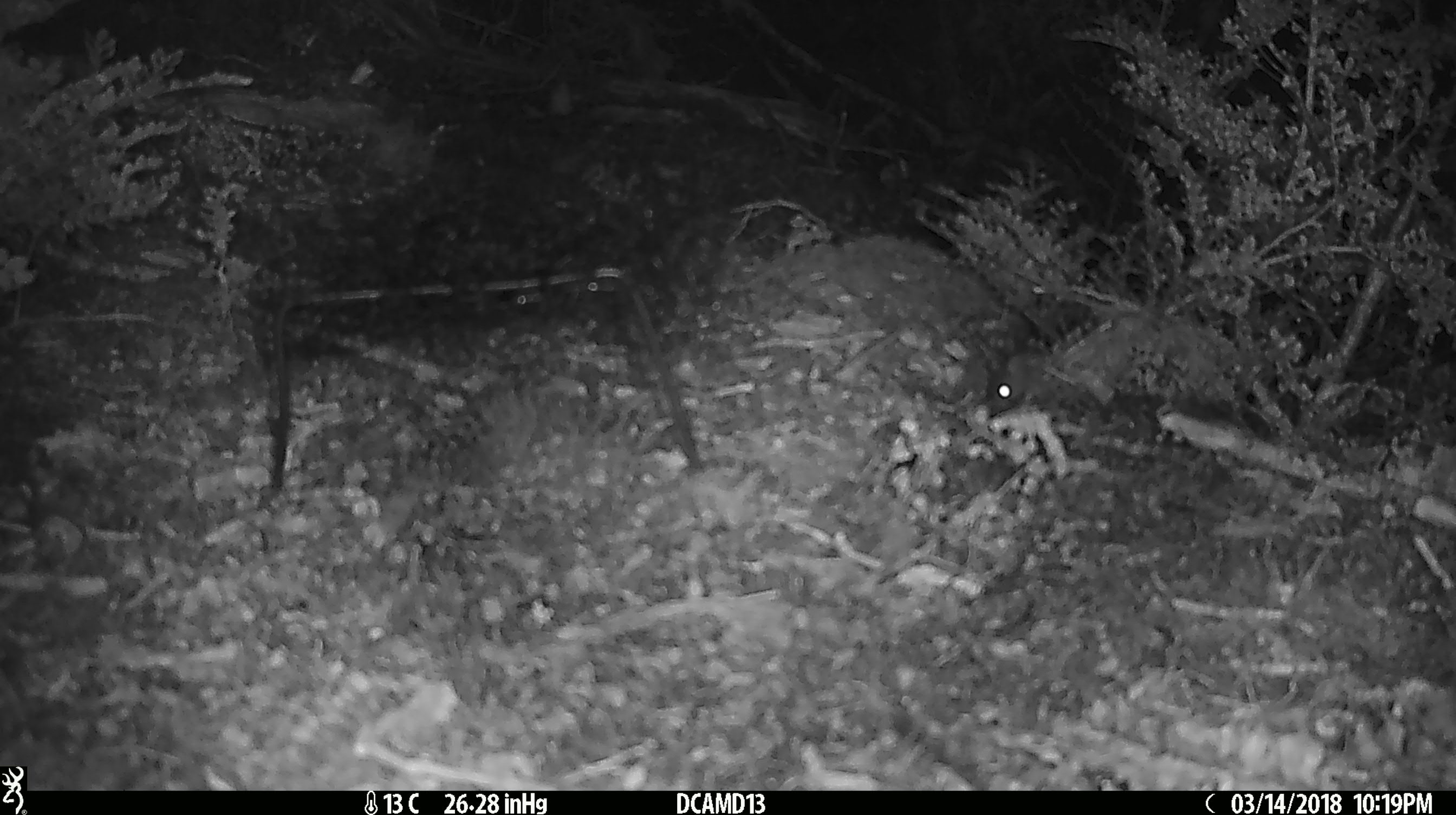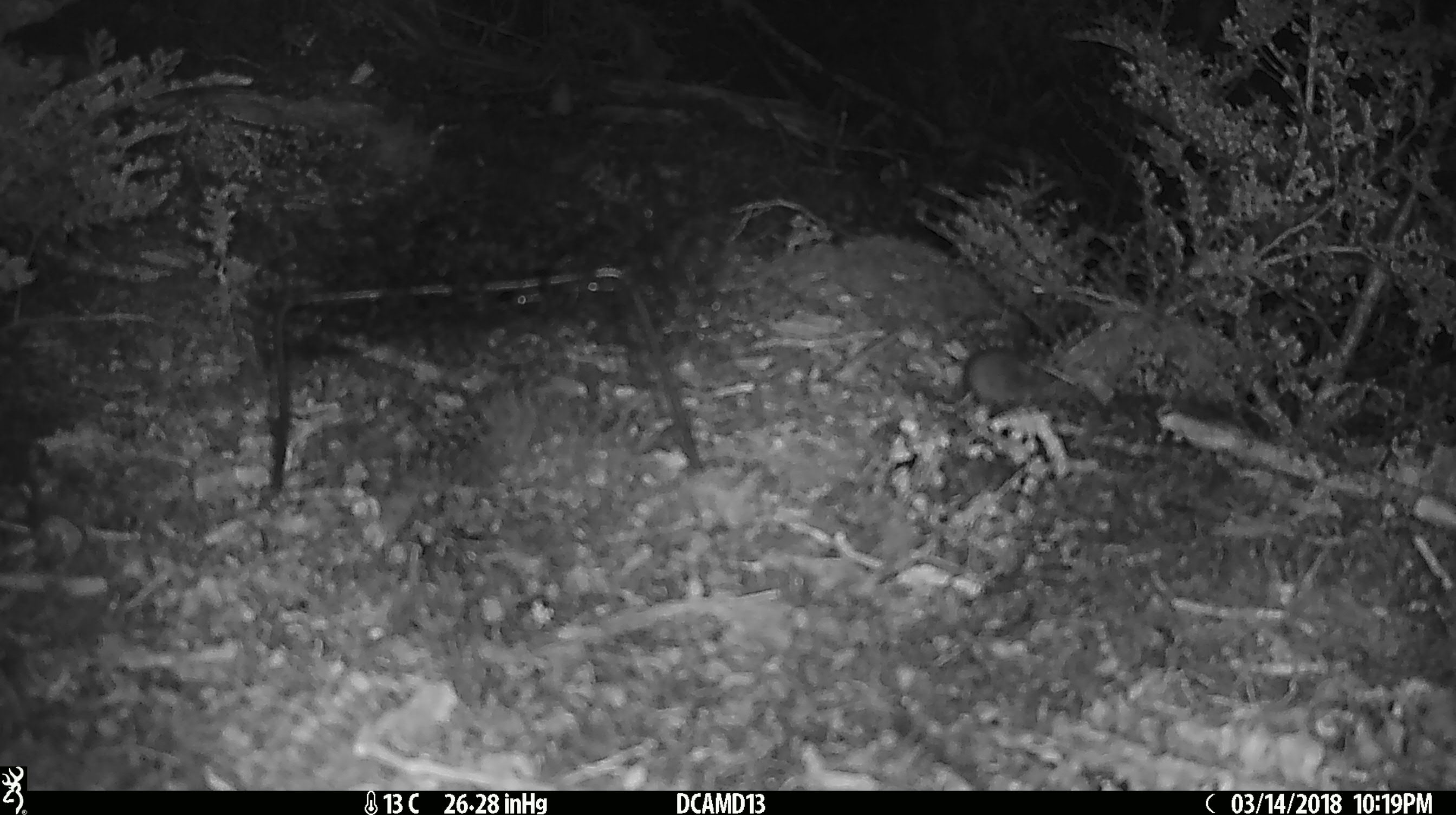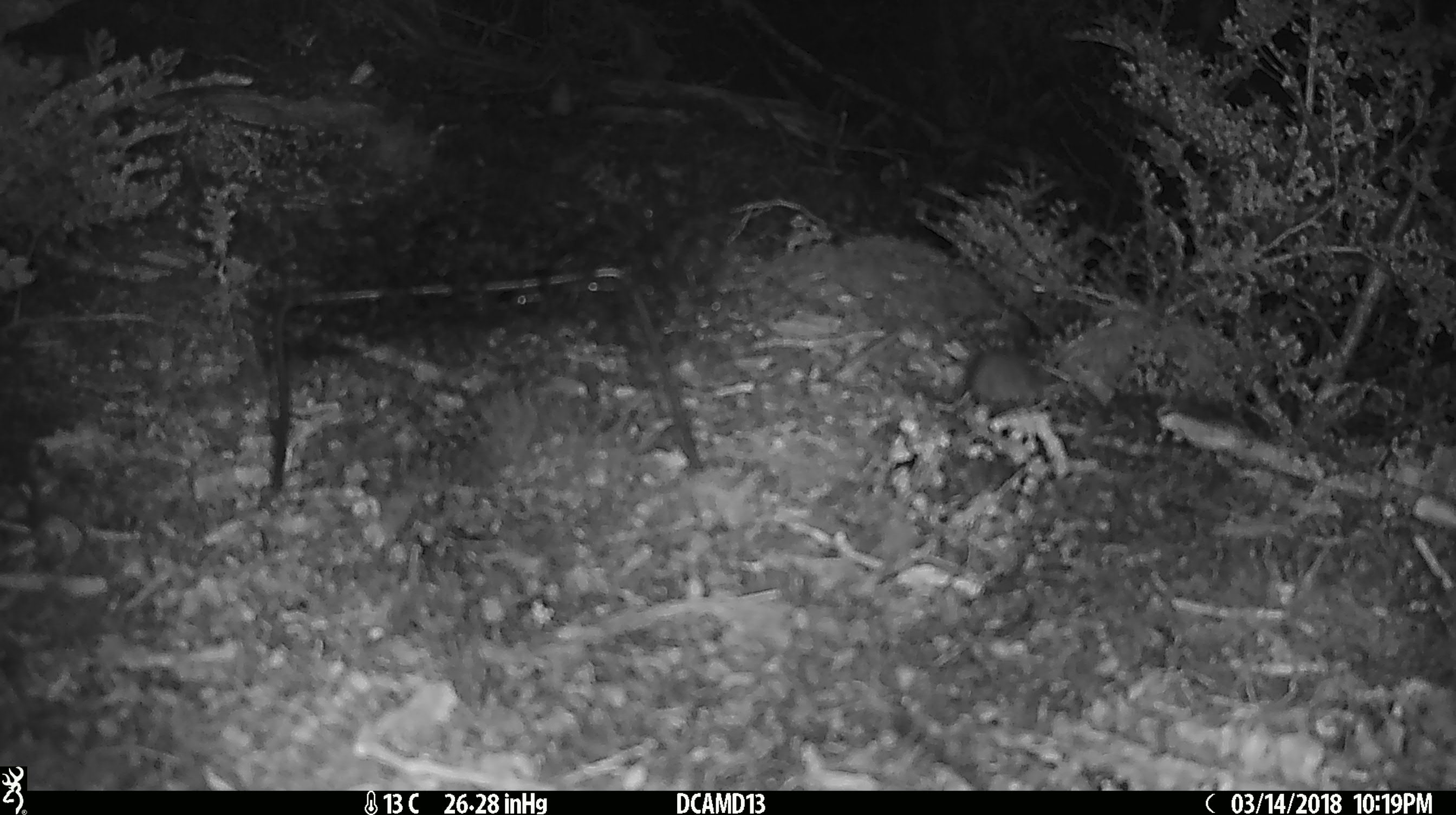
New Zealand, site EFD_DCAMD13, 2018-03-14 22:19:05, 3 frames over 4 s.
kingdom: Animalia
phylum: Chordata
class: Mammalia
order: Rodentia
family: Muridae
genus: Mus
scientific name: Mus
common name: mouse